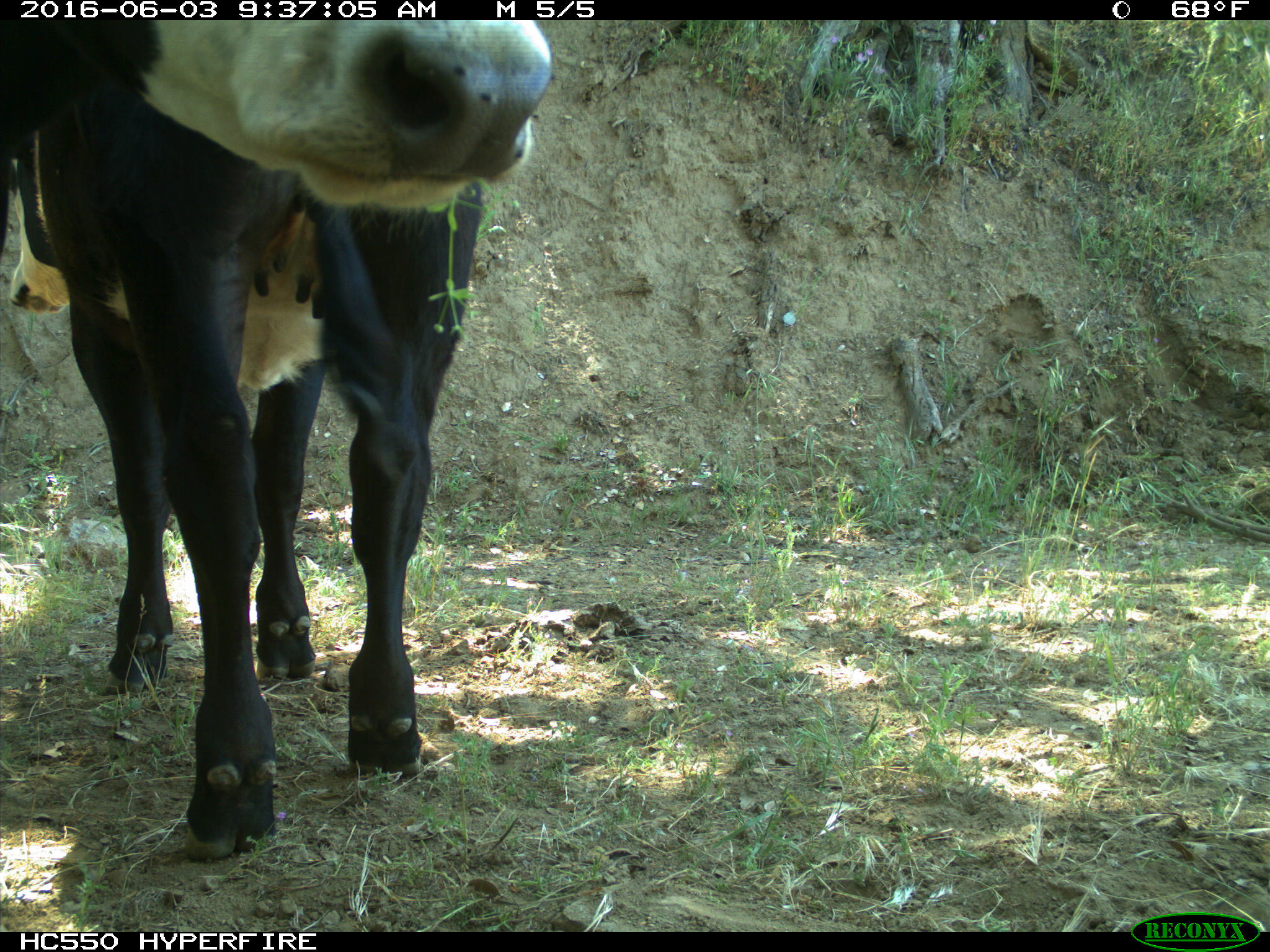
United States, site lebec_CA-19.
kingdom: Animalia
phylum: Chordata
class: Mammalia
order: Artiodactyla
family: Bovidae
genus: Bos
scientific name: Bos taurus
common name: domestic cow